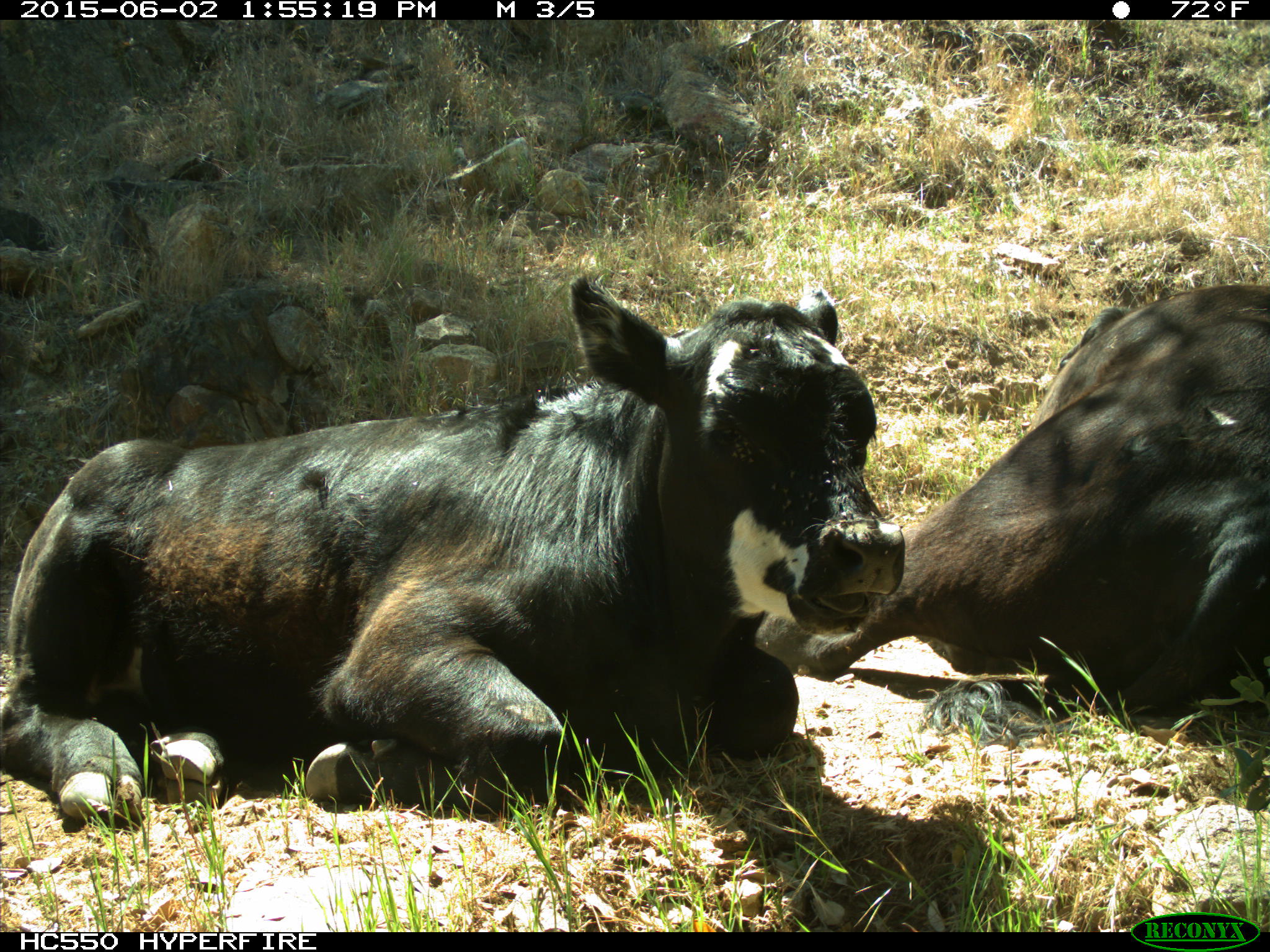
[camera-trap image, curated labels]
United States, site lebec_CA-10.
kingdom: Animalia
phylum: Chordata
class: Mammalia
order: Artiodactyla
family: Bovidae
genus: Bos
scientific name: Bos taurus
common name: domestic cow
Bos taurus (domestic cow).